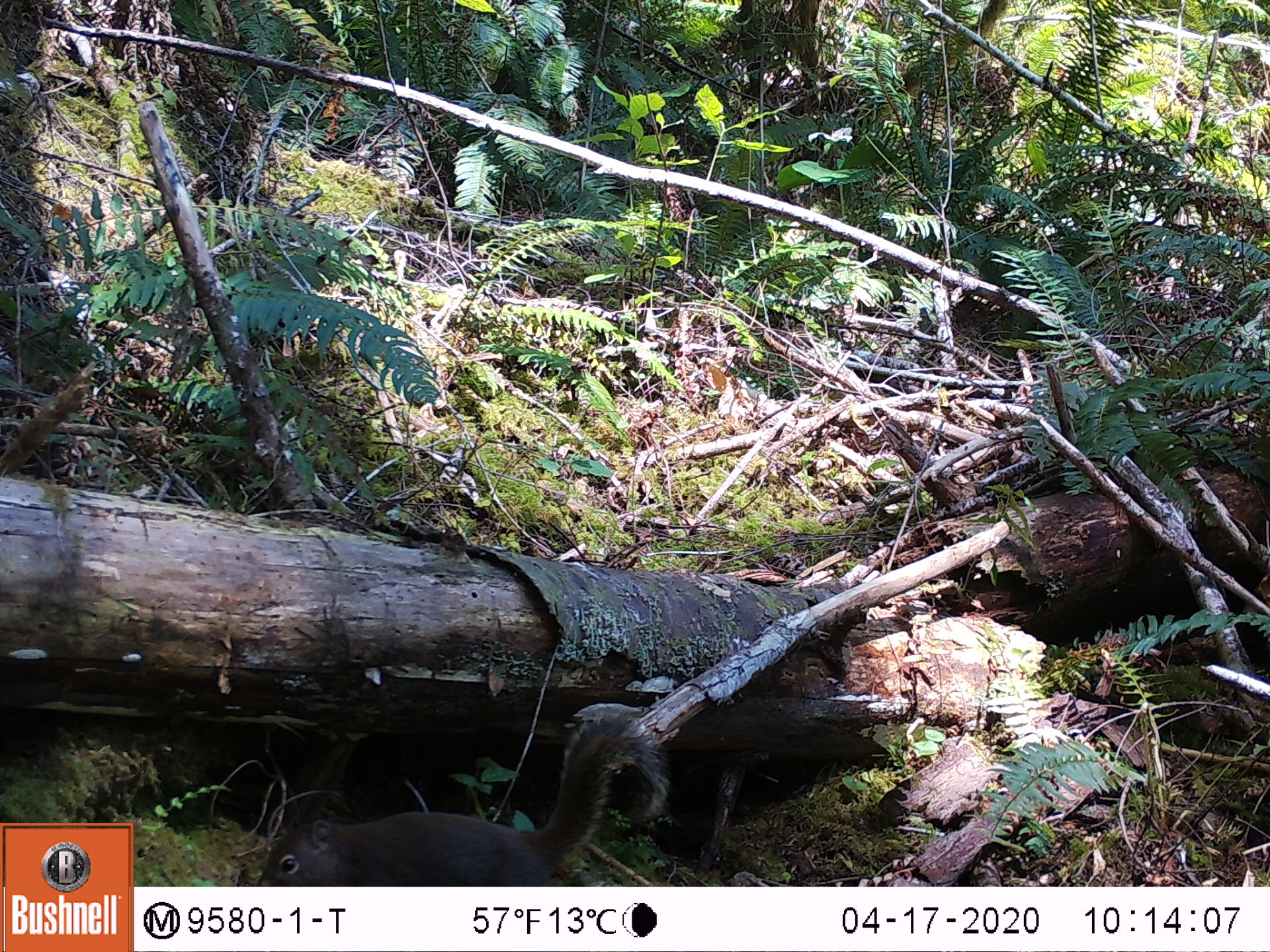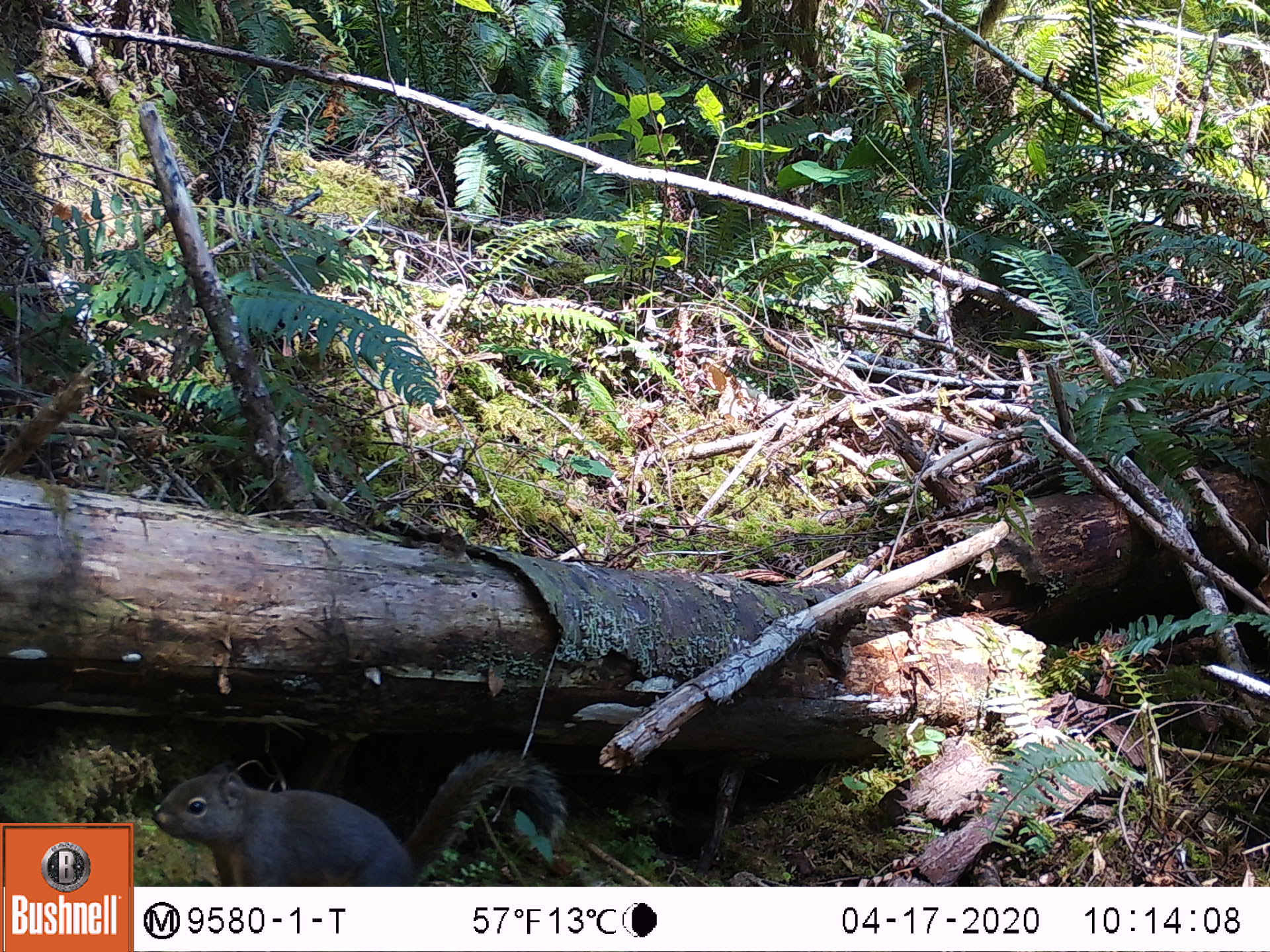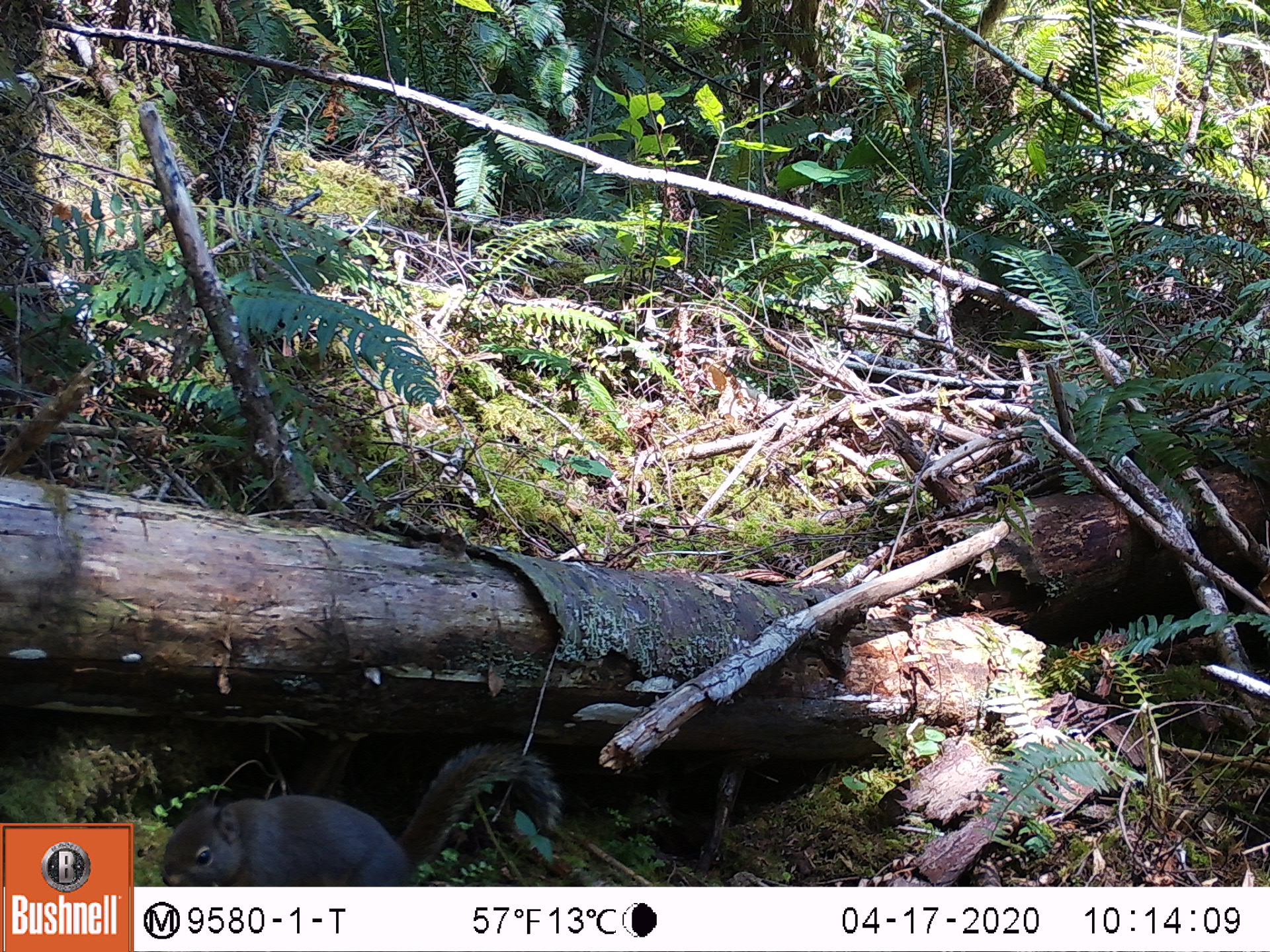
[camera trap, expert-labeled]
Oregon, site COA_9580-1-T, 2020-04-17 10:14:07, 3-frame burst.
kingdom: Animalia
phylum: Chordata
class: Mammalia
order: Rodentia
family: Sciuridae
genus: Tamiasciurus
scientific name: Tamiasciurus douglasii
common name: douglas squirrel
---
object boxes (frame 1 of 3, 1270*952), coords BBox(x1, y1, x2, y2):
douglas squirrel: BBox(261, 719, 664, 884)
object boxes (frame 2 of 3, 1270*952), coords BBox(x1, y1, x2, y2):
douglas squirrel: BBox(152, 749, 563, 879)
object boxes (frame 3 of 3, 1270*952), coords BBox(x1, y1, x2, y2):
douglas squirrel: BBox(156, 749, 558, 880)